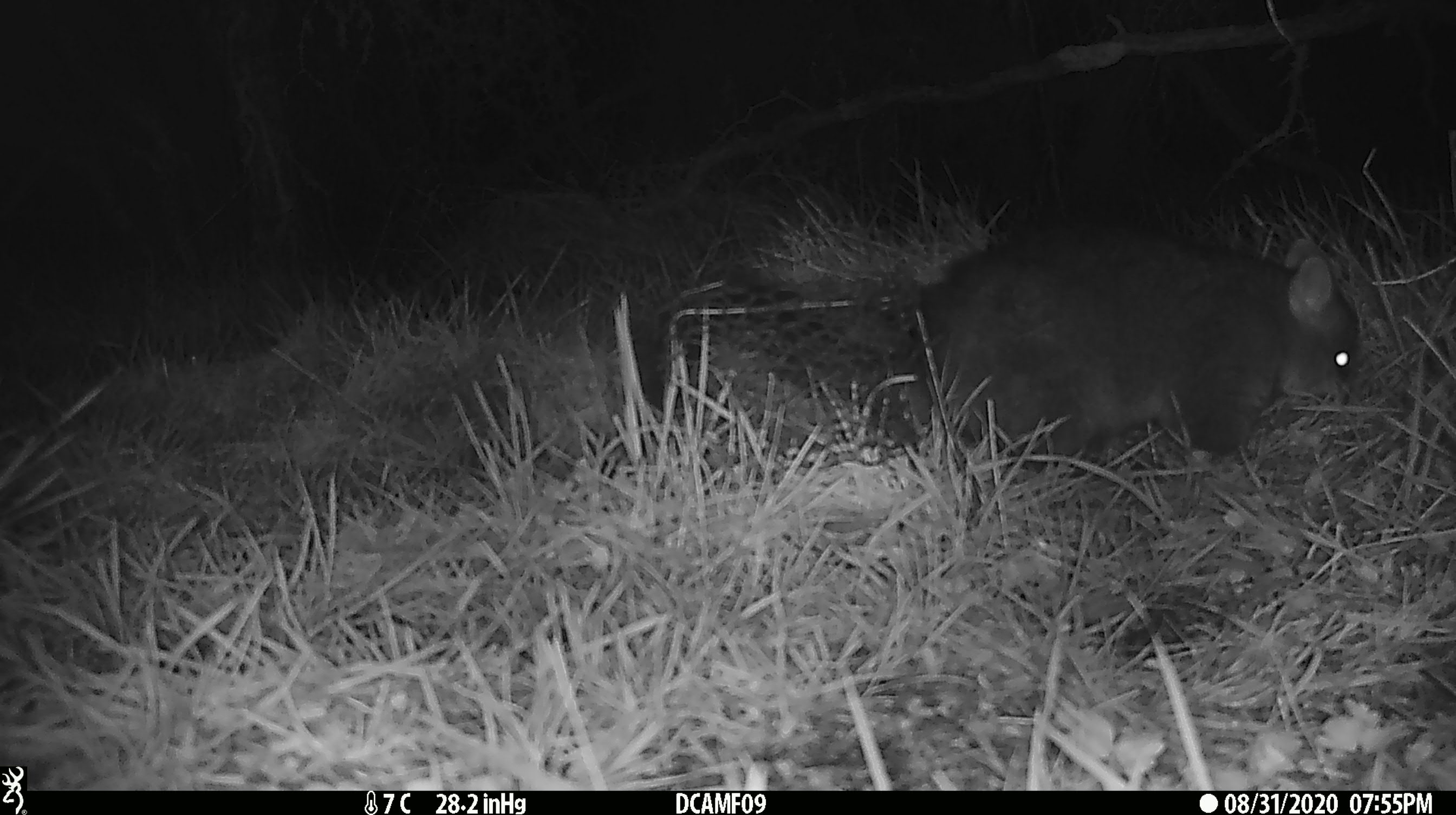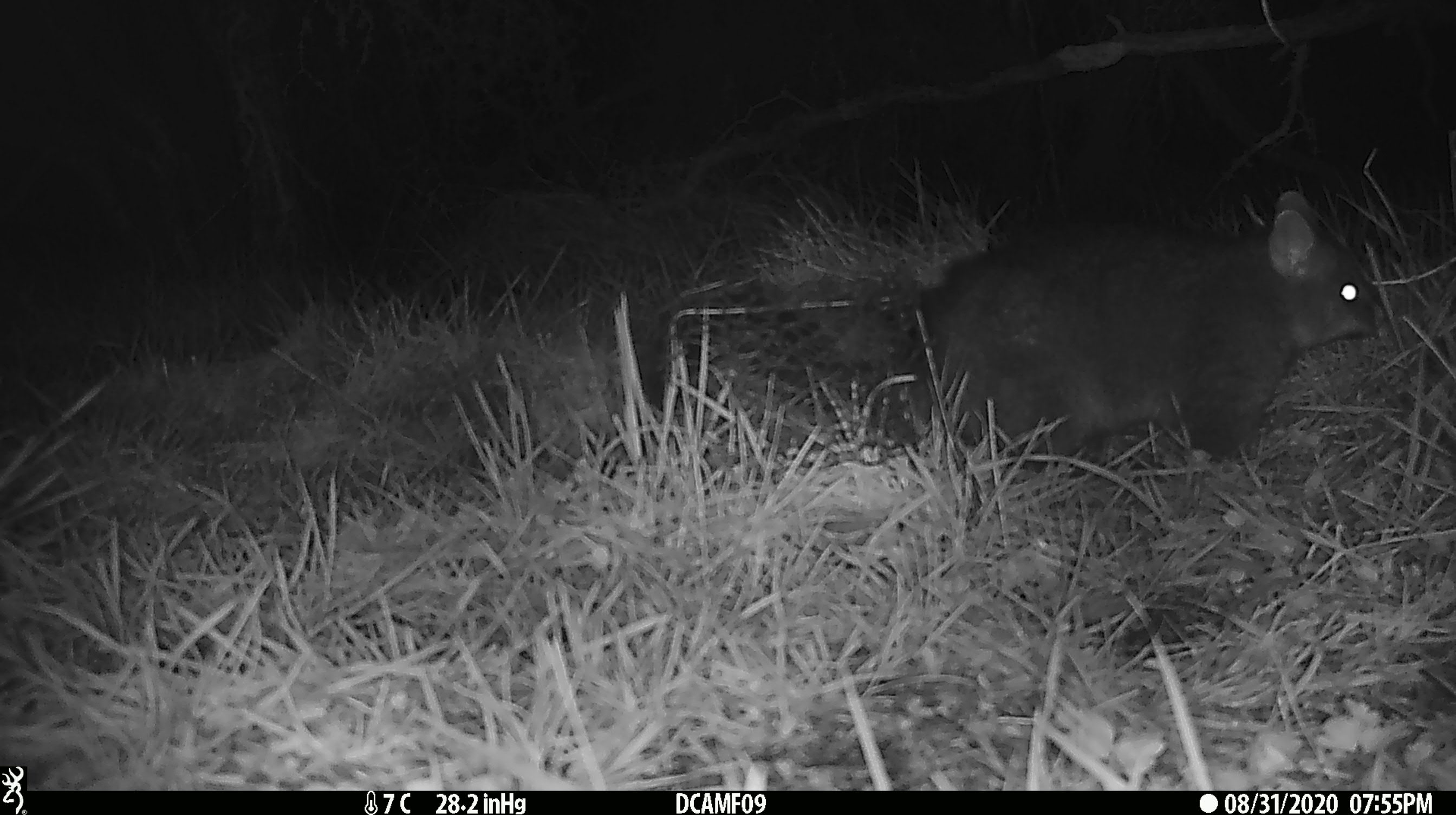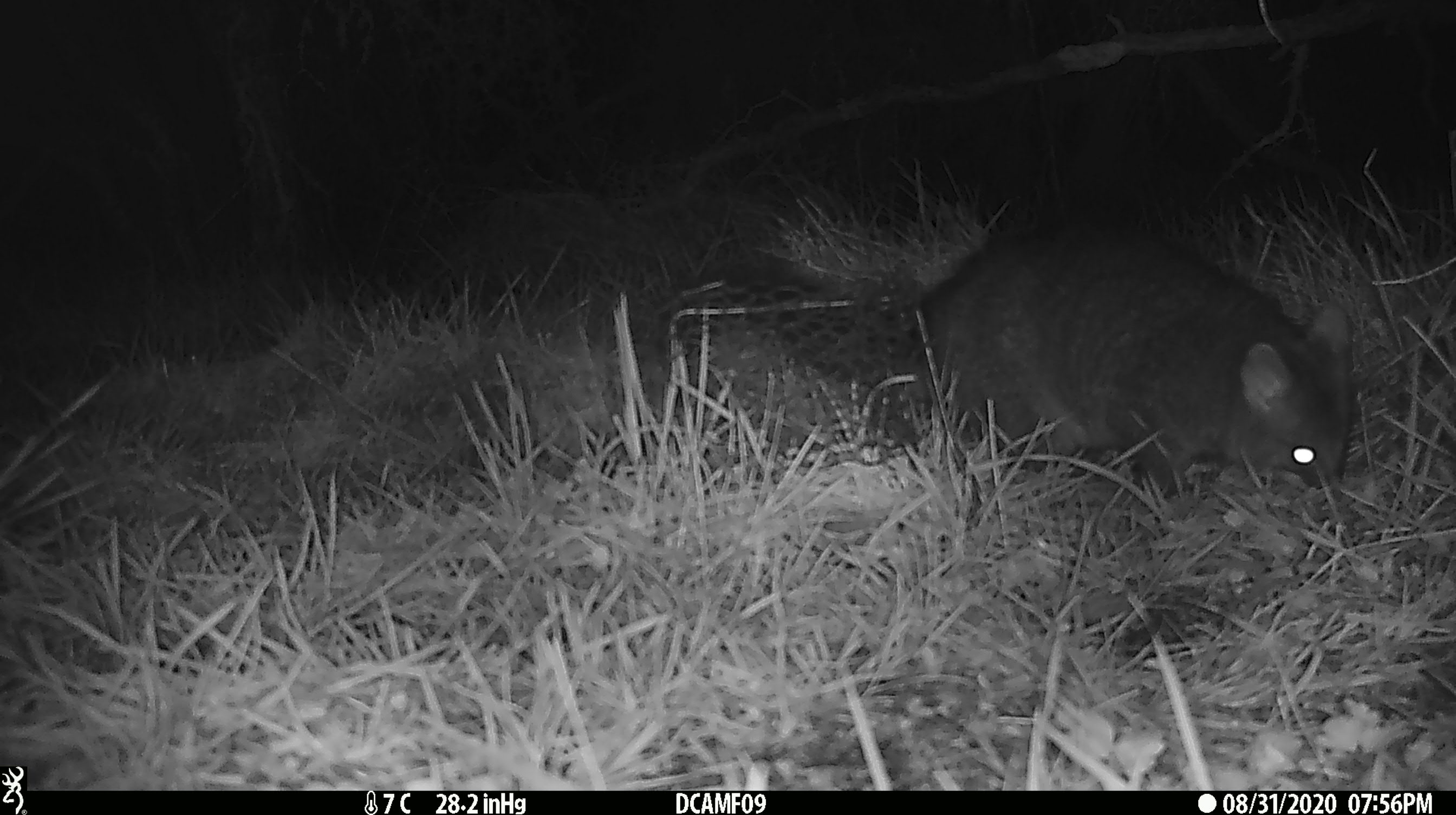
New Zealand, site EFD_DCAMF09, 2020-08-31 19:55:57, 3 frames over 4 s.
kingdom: Animalia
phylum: Chordata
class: Mammalia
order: Diprotodontia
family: Phalangeridae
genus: Trichosurus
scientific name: Trichosurus vulpecula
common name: common brushtail possum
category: possum